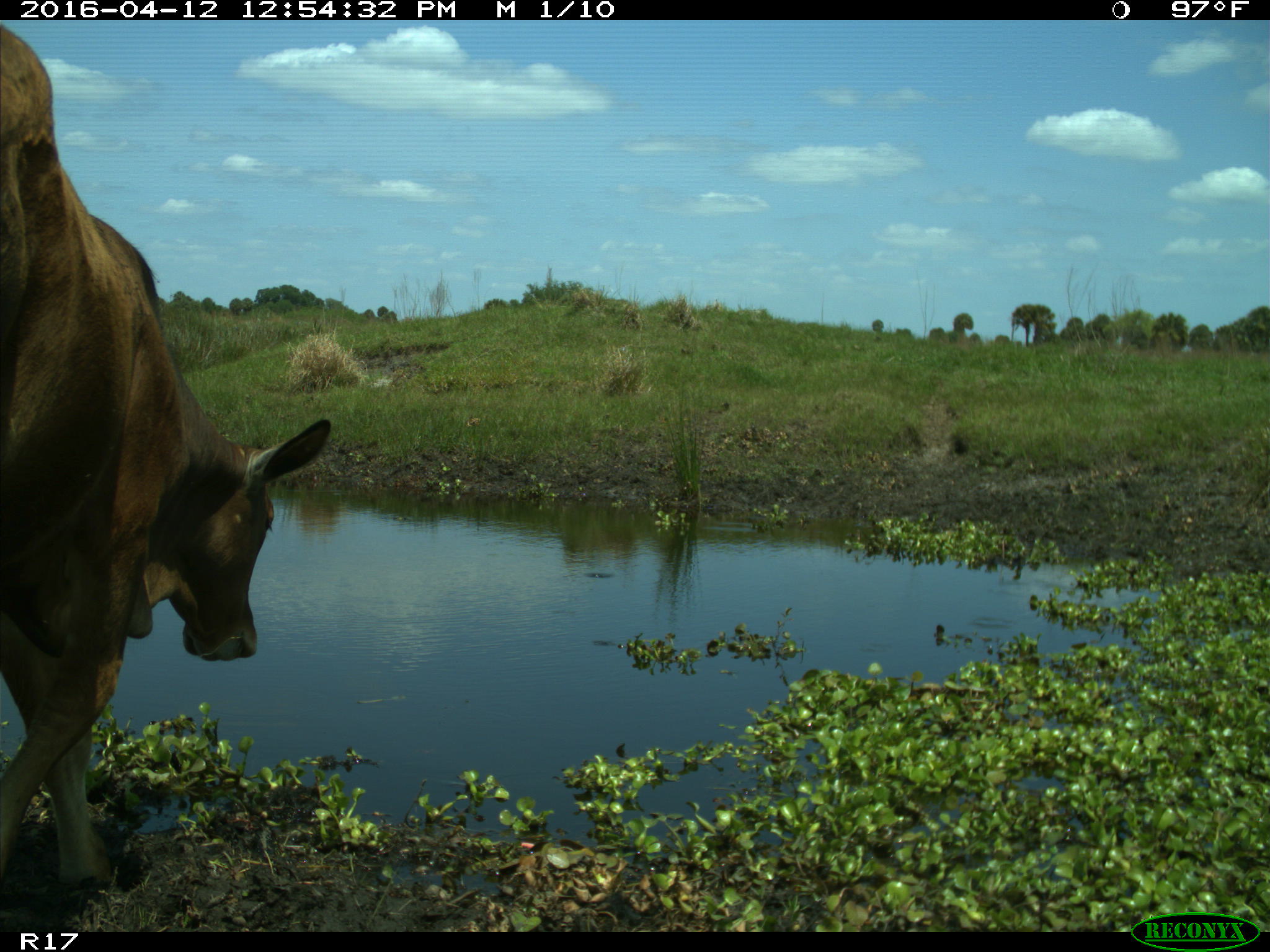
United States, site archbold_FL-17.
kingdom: Animalia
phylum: Chordata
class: Mammalia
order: Artiodactyla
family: Bovidae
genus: Bos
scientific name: Bos taurus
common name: domestic cow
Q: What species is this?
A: Bos taurus (domestic cow).